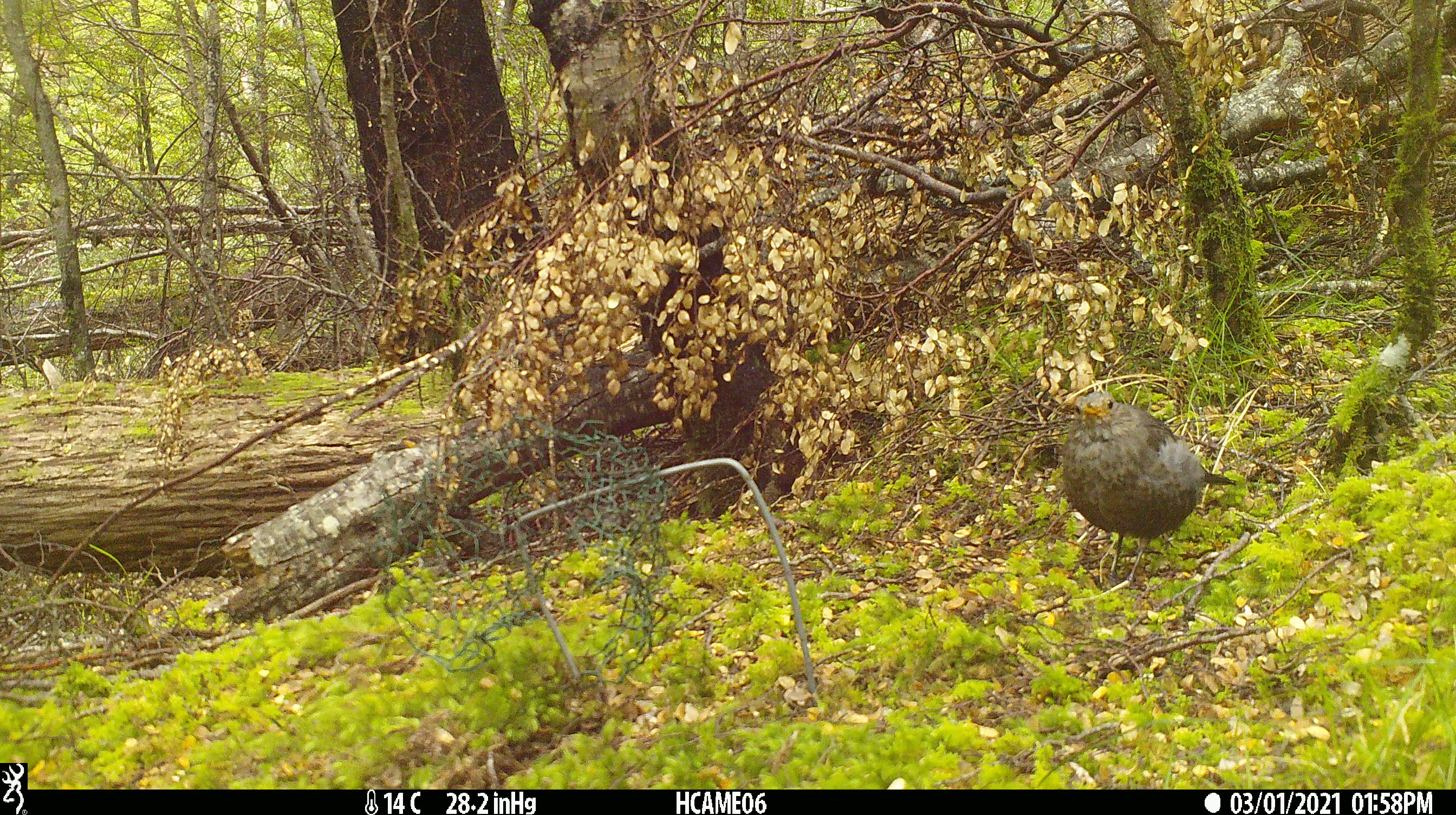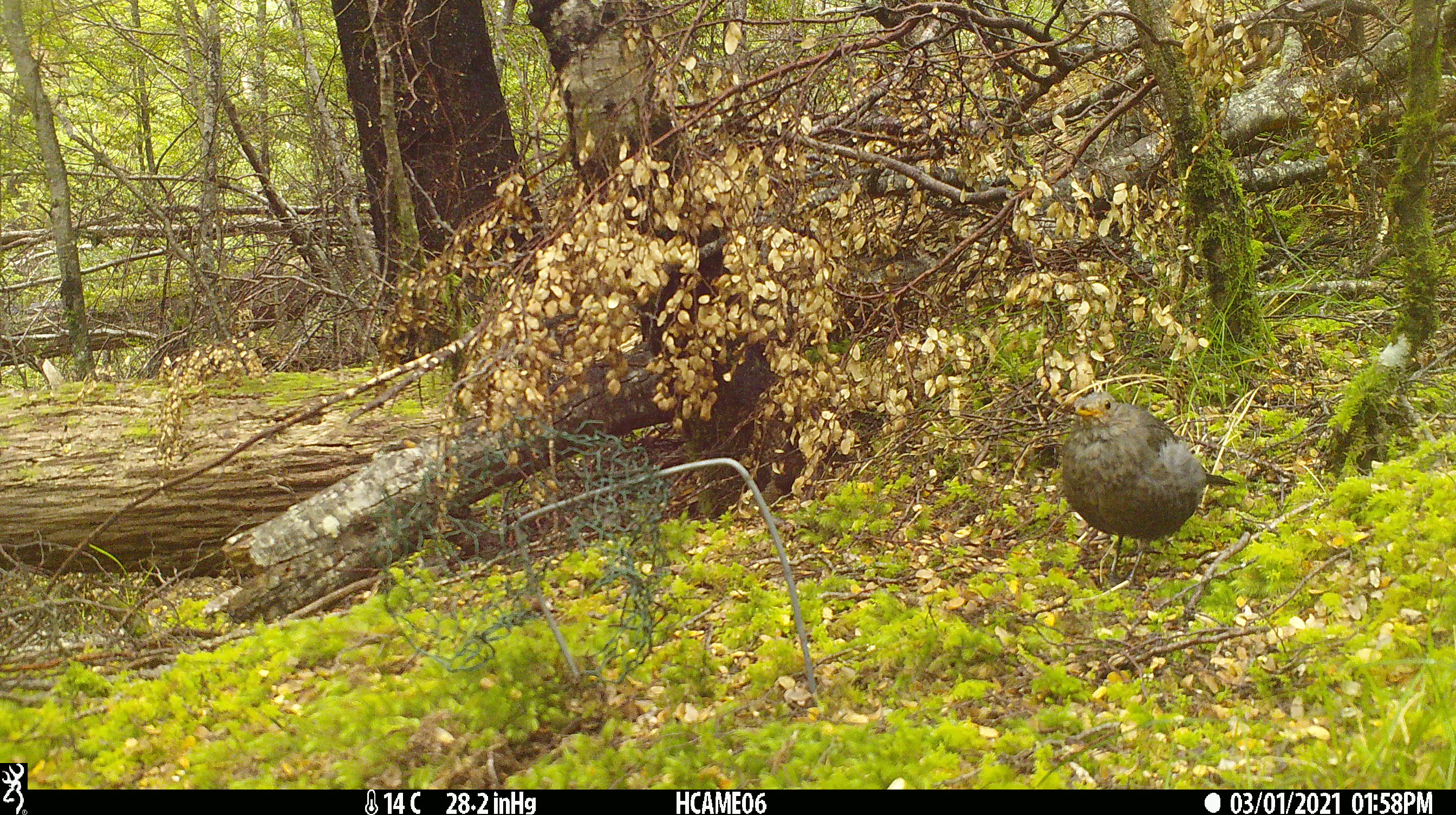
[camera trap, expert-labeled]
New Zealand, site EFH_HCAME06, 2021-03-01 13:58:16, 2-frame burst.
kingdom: Animalia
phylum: Chordata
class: Aves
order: Passeriformes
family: Turdidae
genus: Turdus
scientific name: Turdus merula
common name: eurasian blackbird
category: blackbird